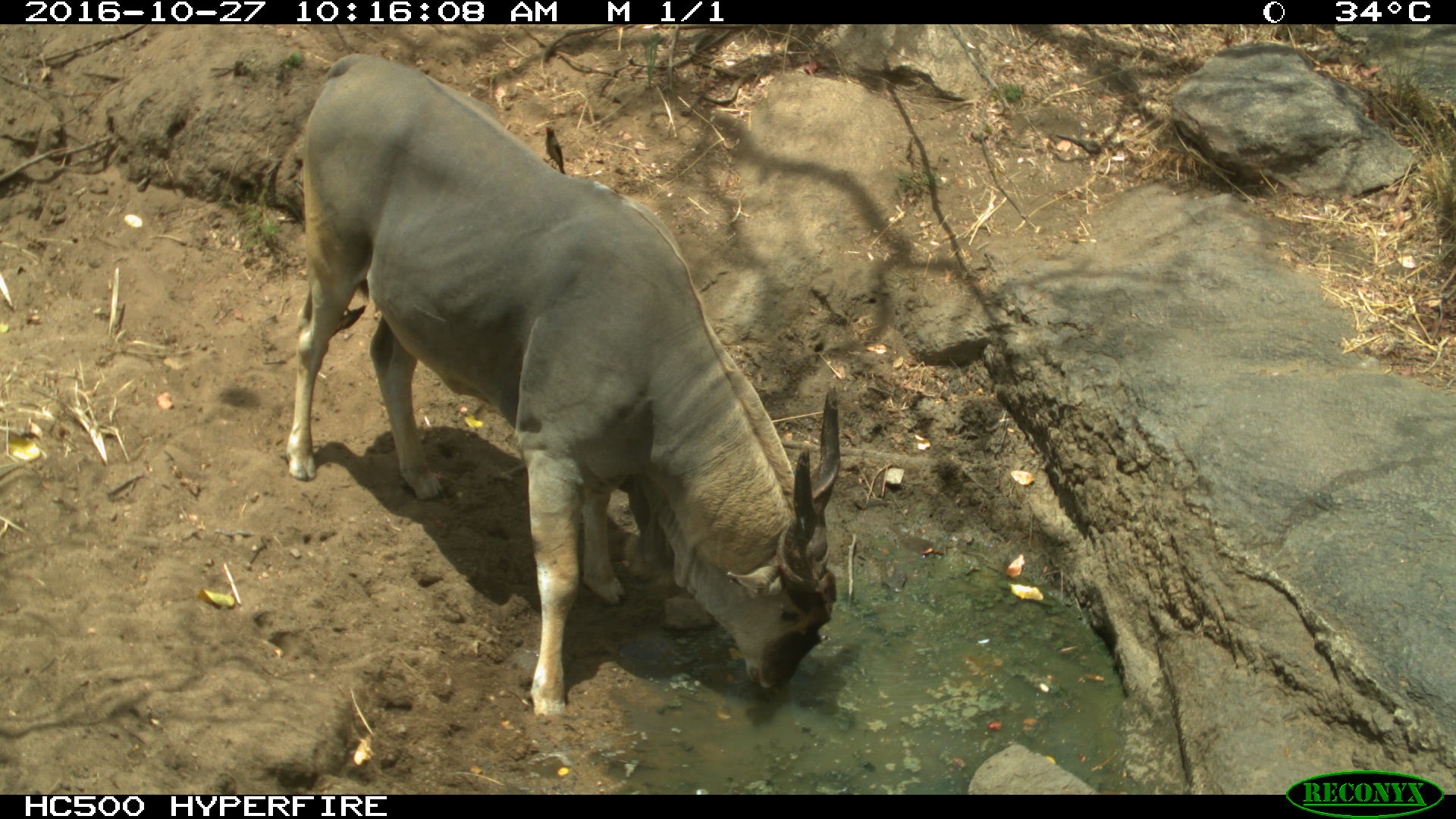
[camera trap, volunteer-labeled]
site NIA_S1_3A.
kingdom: Animalia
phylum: Chordata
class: Aves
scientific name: Aves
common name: bird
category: birdother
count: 1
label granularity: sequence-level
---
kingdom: Animalia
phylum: Chordata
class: Mammalia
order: Artiodactyla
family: Bovidae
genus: Tragelaphus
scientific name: Tragelaphus oryx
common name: eland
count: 1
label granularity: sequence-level